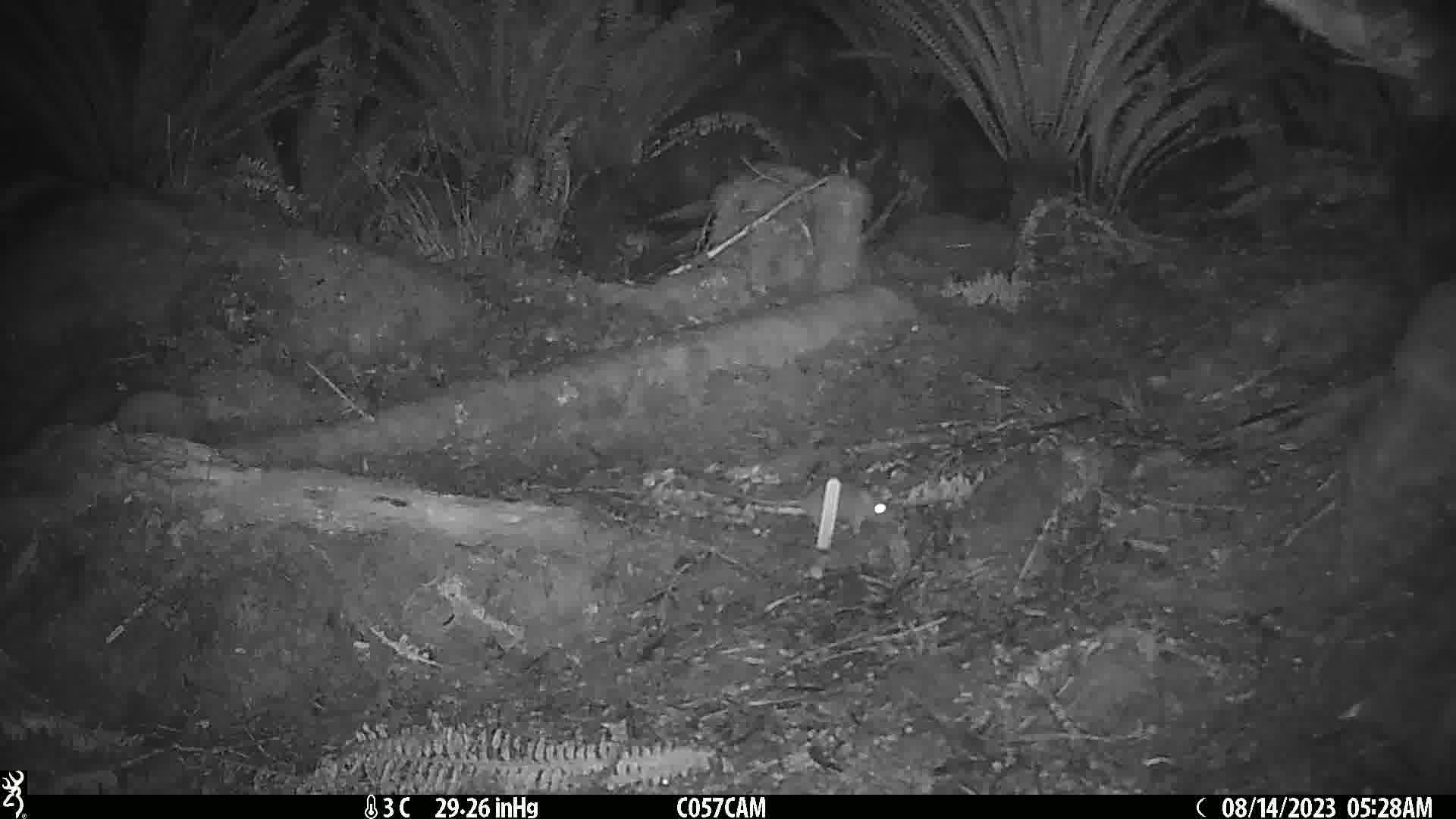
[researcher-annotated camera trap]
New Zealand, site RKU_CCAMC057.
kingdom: Animalia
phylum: Chordata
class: Mammalia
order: Rodentia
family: Muridae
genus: Rattus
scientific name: Rattus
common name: rat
Rat (Rattus).